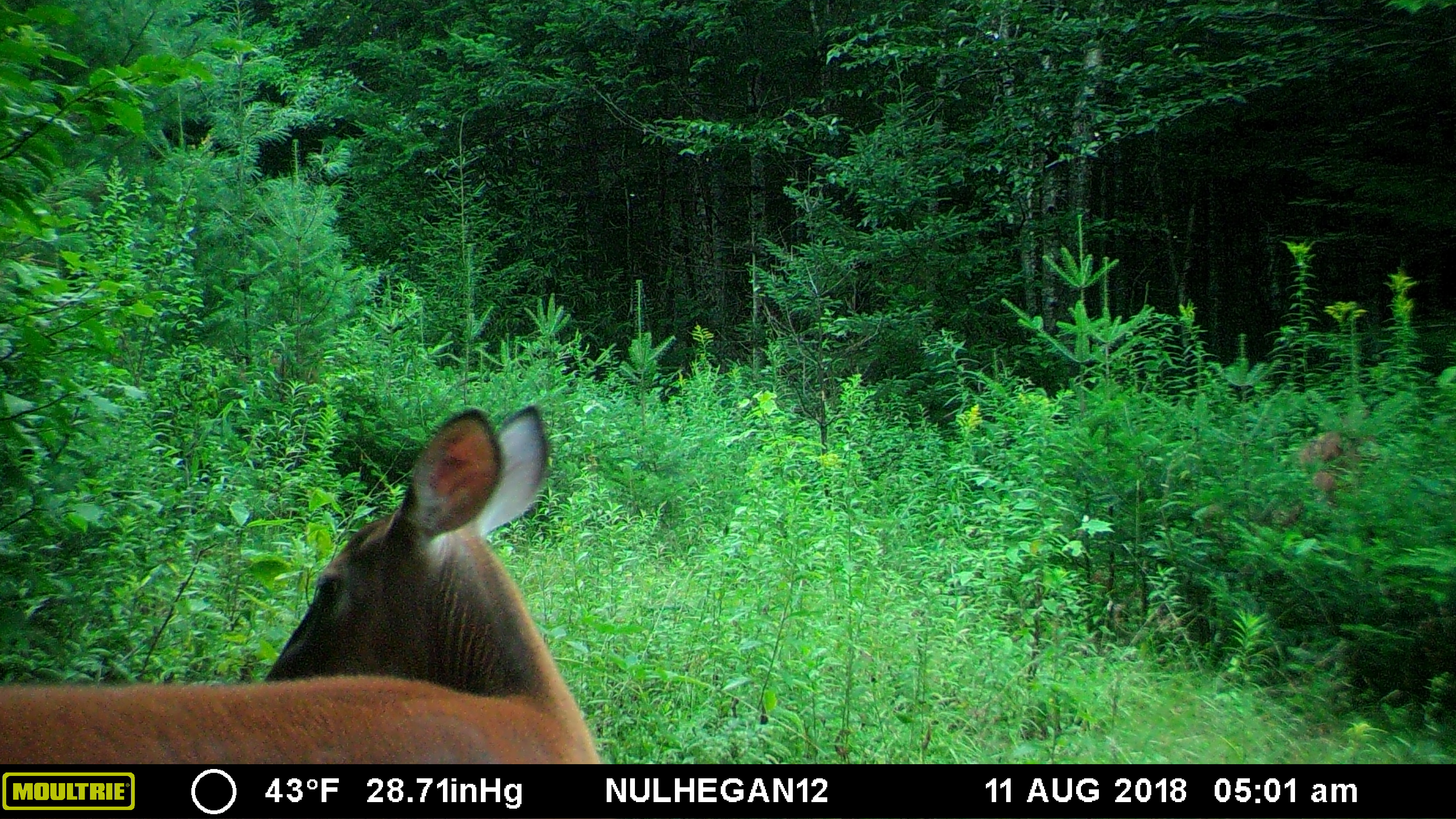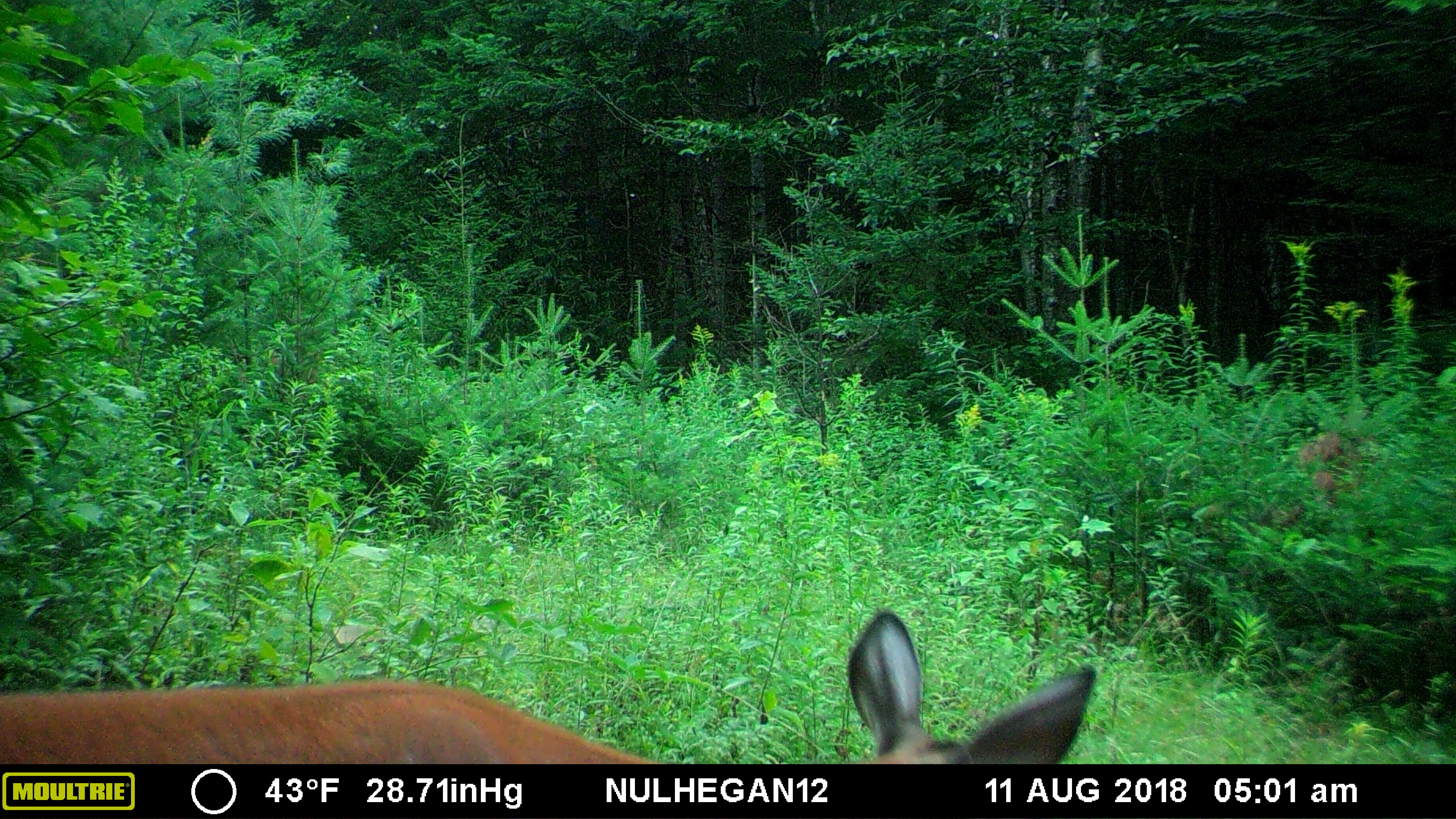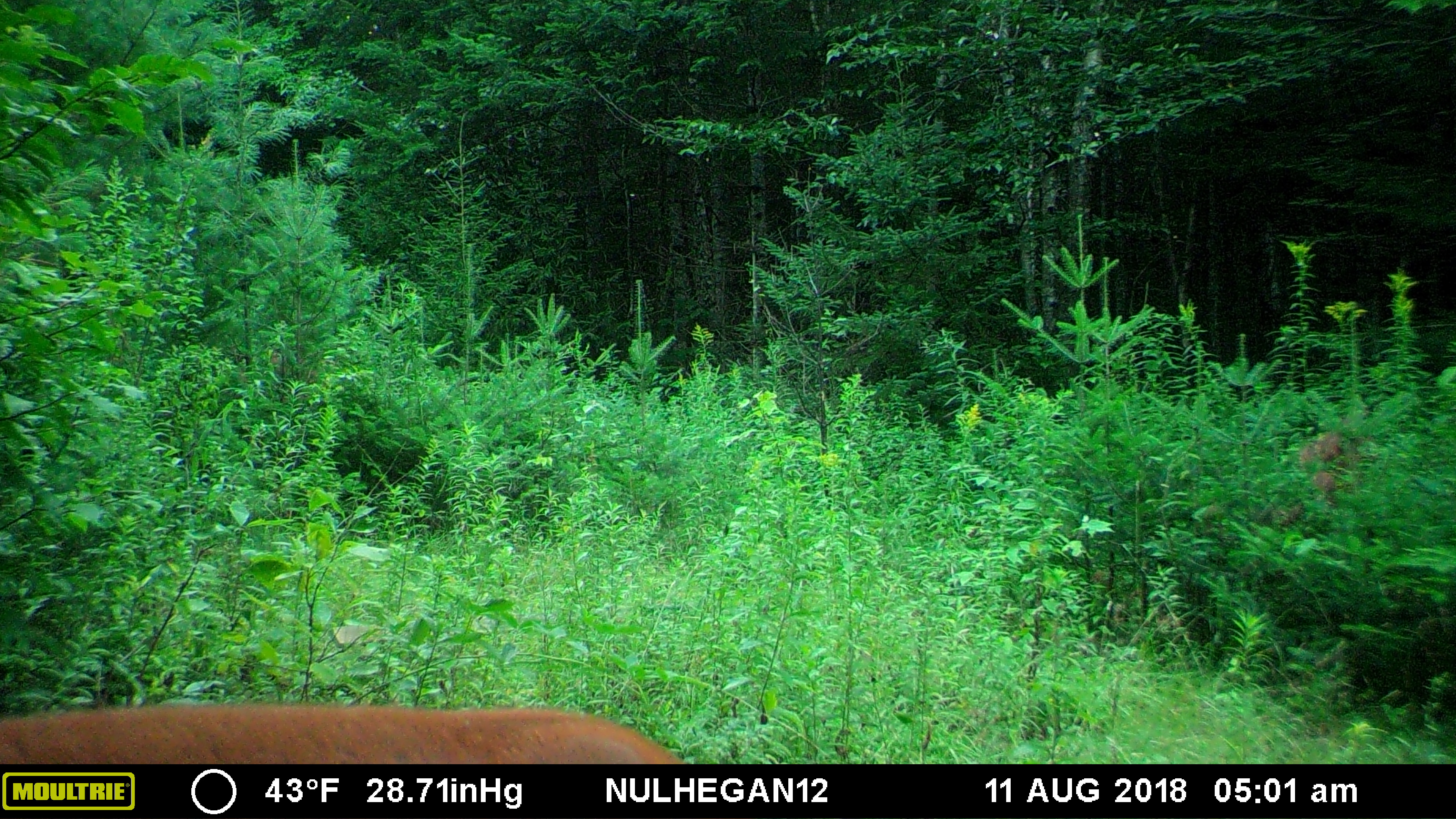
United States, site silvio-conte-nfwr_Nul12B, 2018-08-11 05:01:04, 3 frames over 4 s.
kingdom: Animalia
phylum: Chordata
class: Mammalia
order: Artiodactyla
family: Cervidae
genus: Odocoileus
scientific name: Odocoileus virginianus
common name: white-tailed deer